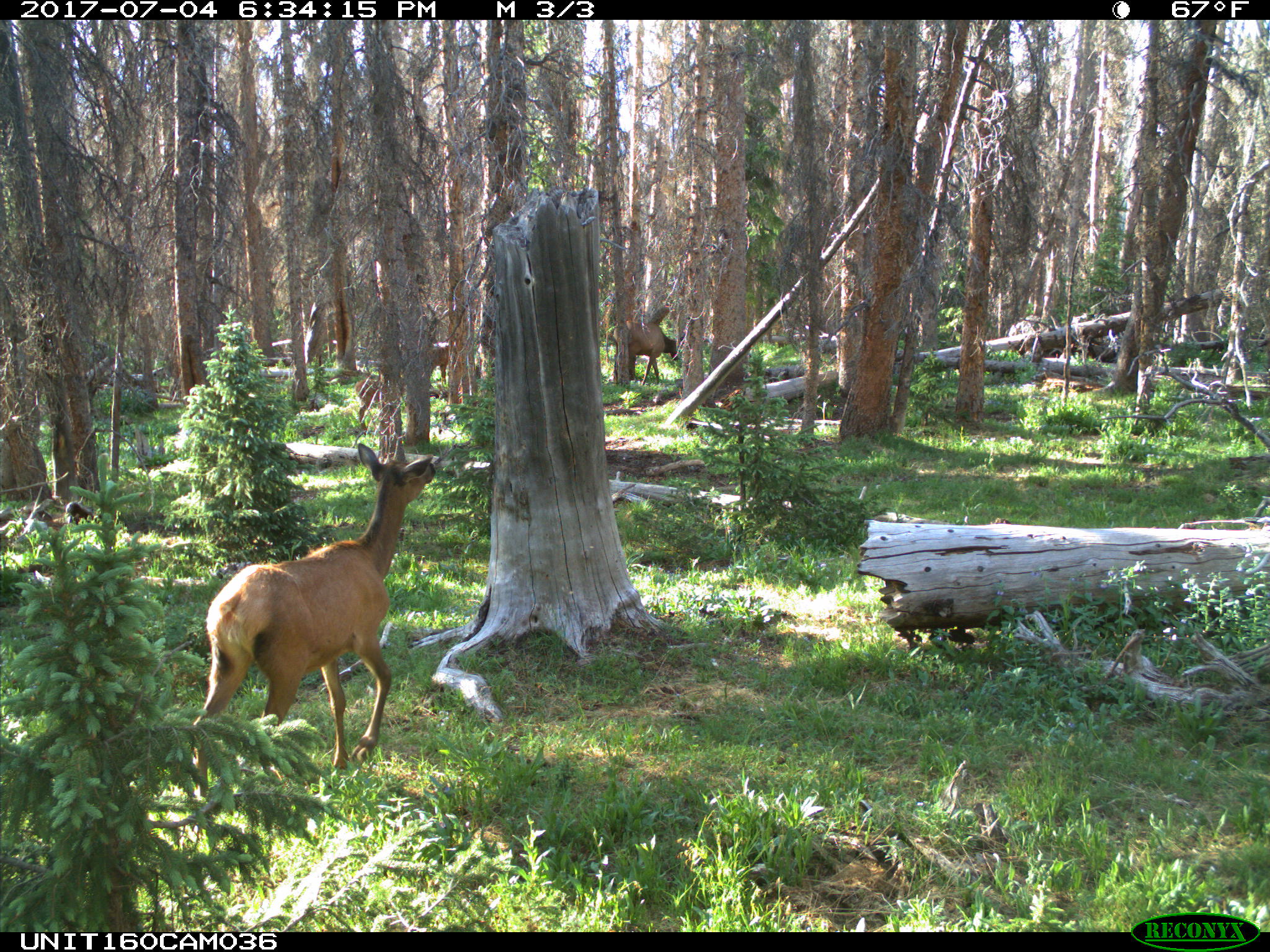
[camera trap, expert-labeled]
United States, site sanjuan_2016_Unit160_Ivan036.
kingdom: Animalia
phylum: Chordata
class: Mammalia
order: Artiodactyla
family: Cervidae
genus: Cervus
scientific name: Cervus elaphus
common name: red deer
Cervus elaphus (red deer).